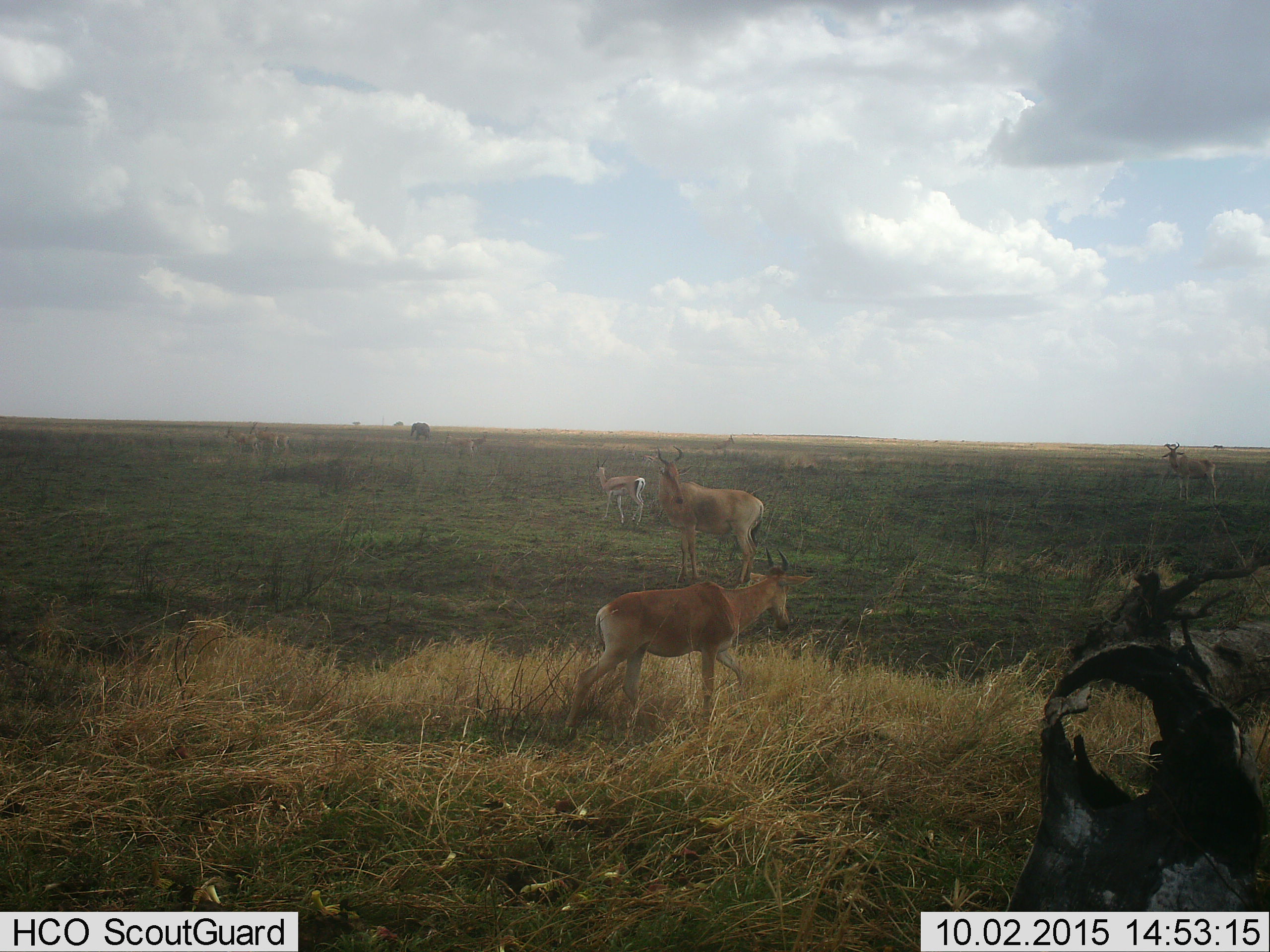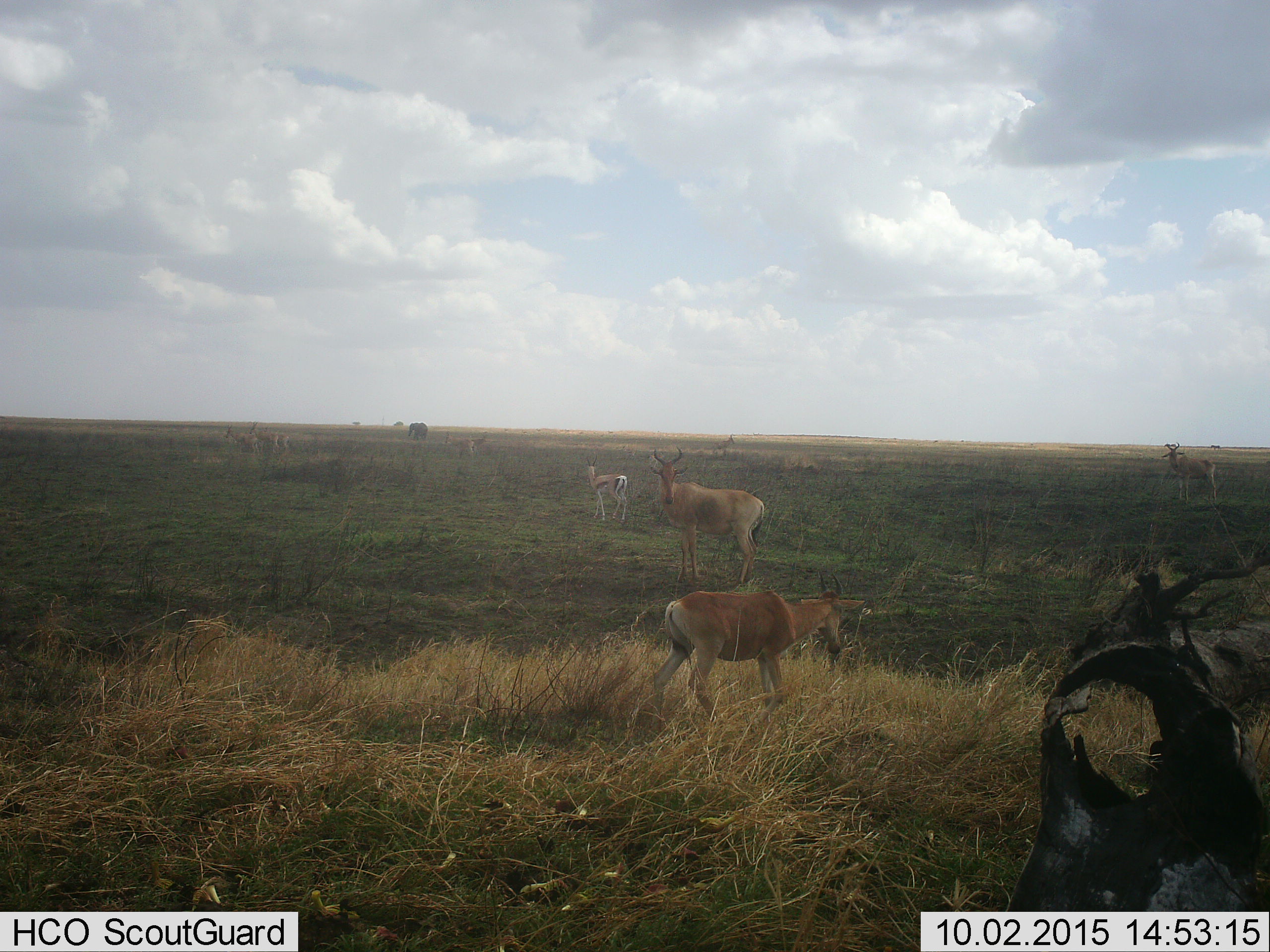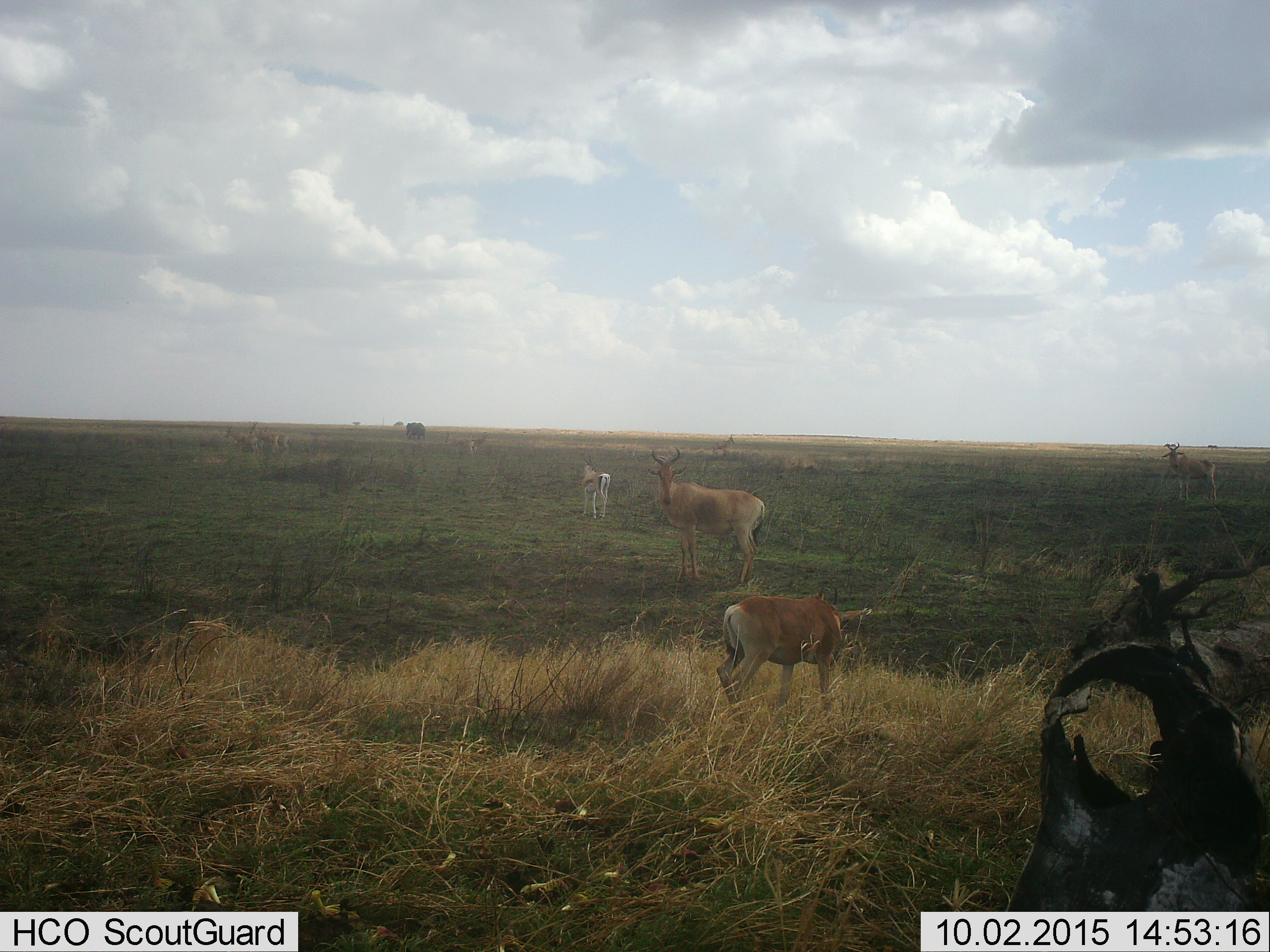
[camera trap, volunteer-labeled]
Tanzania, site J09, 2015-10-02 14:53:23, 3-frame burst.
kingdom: Animalia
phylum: Chordata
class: Mammalia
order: Proboscidea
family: Elephantidae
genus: Loxodonta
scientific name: Loxodonta africana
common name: african bush elephant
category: elephant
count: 1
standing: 0%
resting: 0%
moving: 100%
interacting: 0%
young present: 0%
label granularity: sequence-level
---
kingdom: Animalia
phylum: Chordata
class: Mammalia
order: Artiodactyla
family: Bovidae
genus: Eudorcas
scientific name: Eudorcas thomsonii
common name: thomson's gazelle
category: gazellethomsons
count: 1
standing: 57%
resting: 0%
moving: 71%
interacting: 14%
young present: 0%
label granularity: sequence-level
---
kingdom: Animalia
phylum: Chordata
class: Mammalia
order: Artiodactyla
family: Bovidae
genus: Alcelaphus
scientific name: Alcelaphus buselaphus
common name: hartebeest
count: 3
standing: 80%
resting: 10%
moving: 50%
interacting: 10%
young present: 30%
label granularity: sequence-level